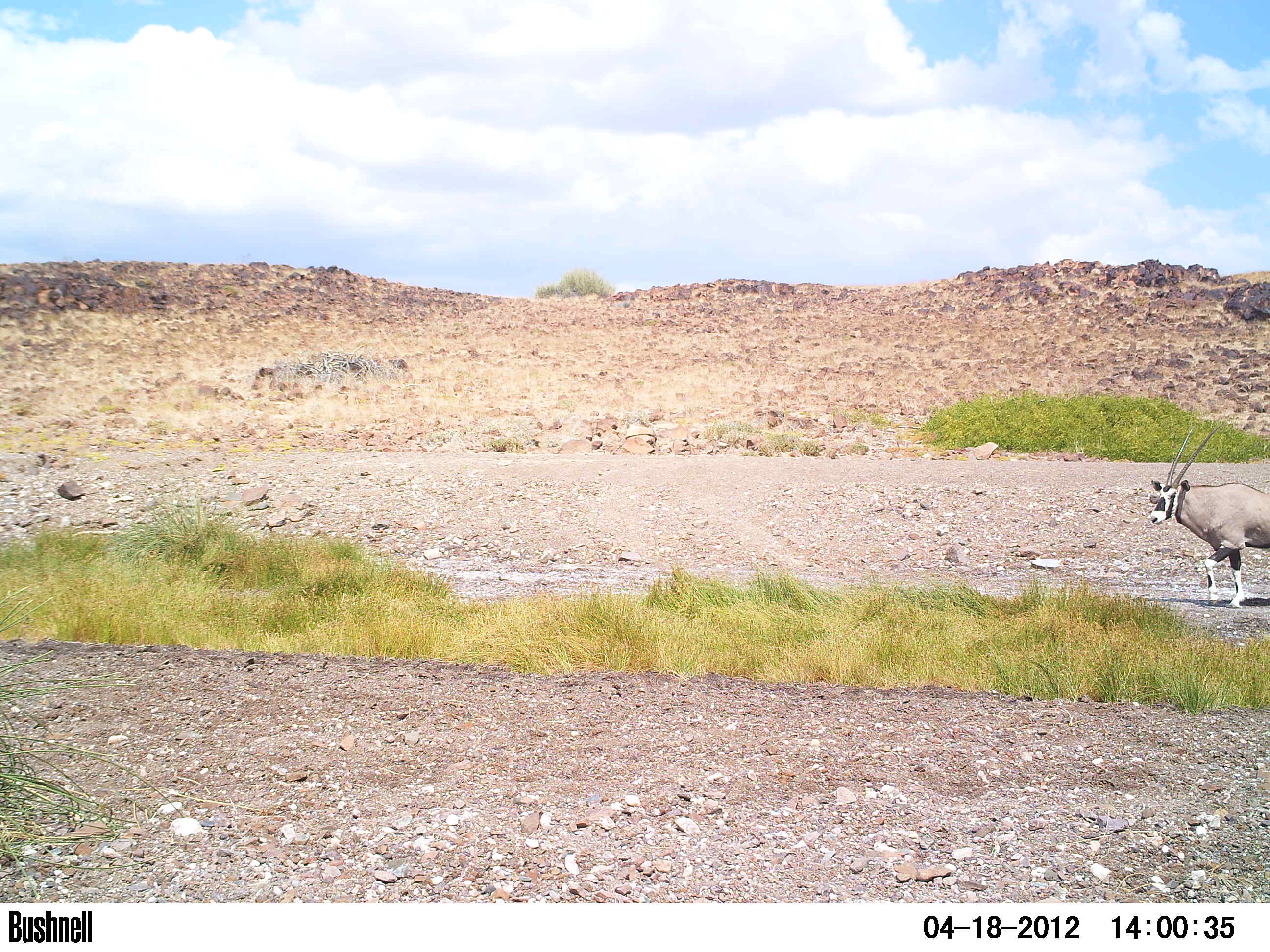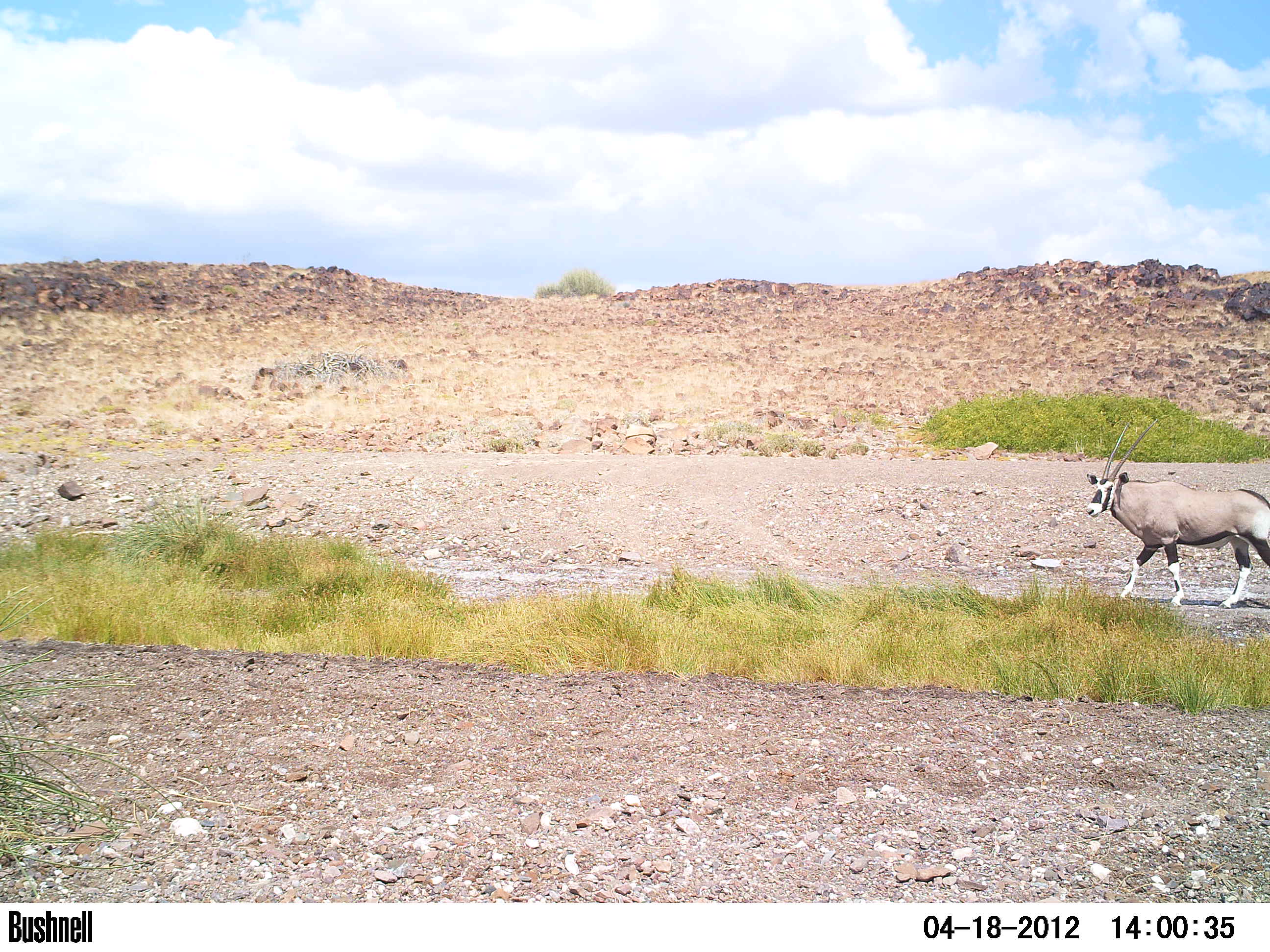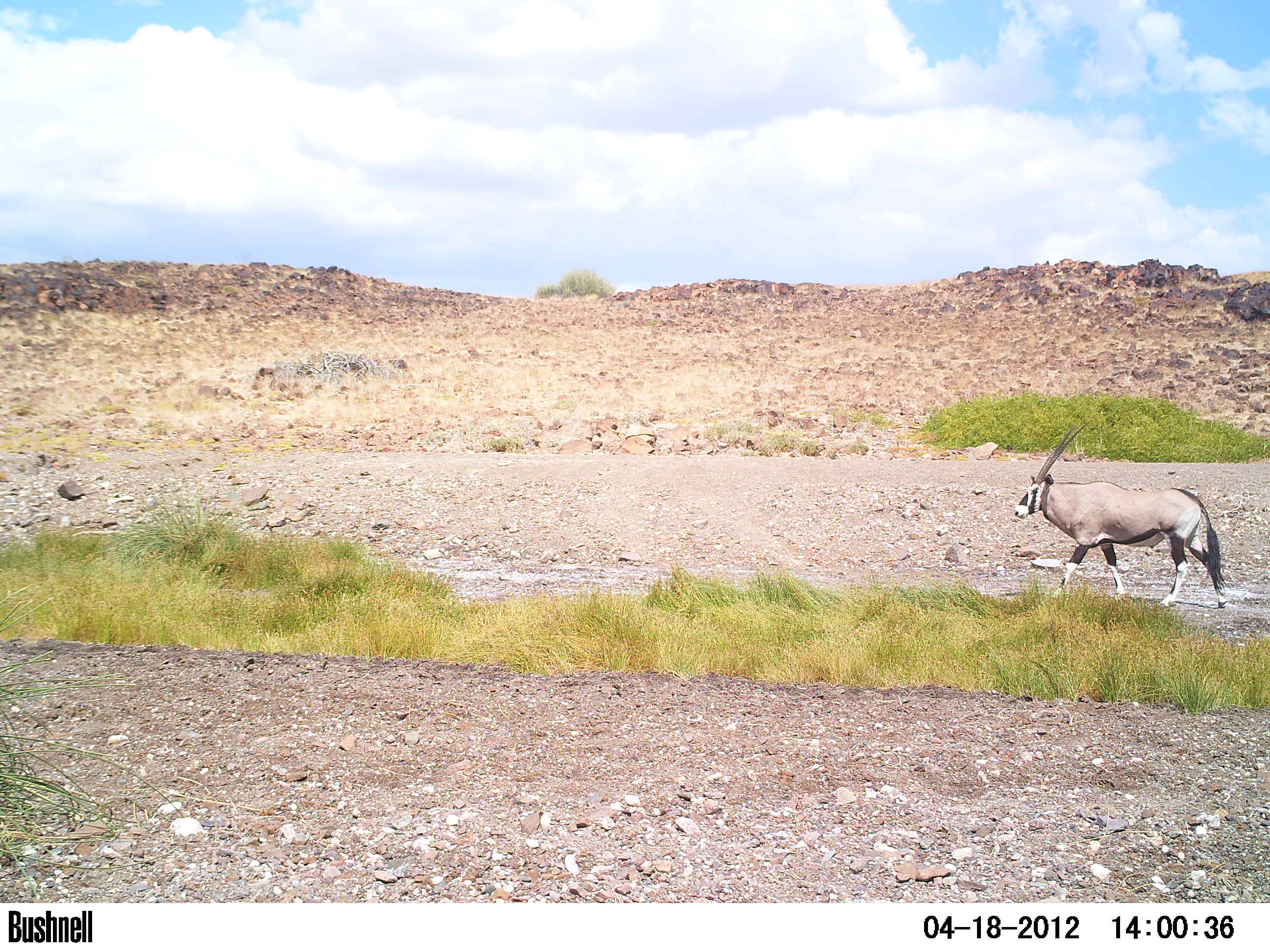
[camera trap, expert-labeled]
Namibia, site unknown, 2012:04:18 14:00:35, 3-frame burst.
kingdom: Animalia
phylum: Chordata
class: Mammalia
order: Artiodactyla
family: Bovidae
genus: Oryx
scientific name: Oryx gazella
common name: gemsbok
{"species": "Oryx gazella (gemsbok)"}